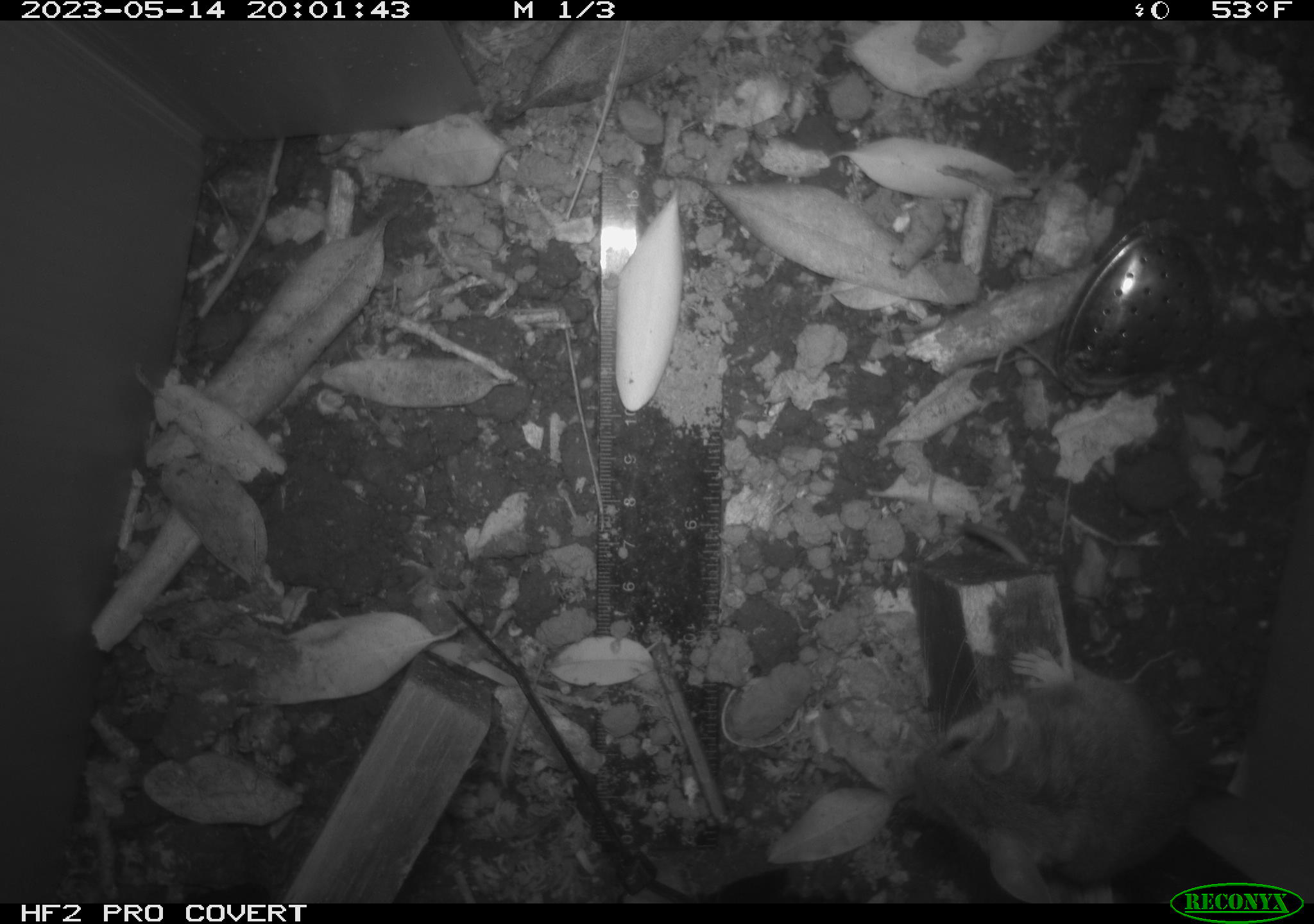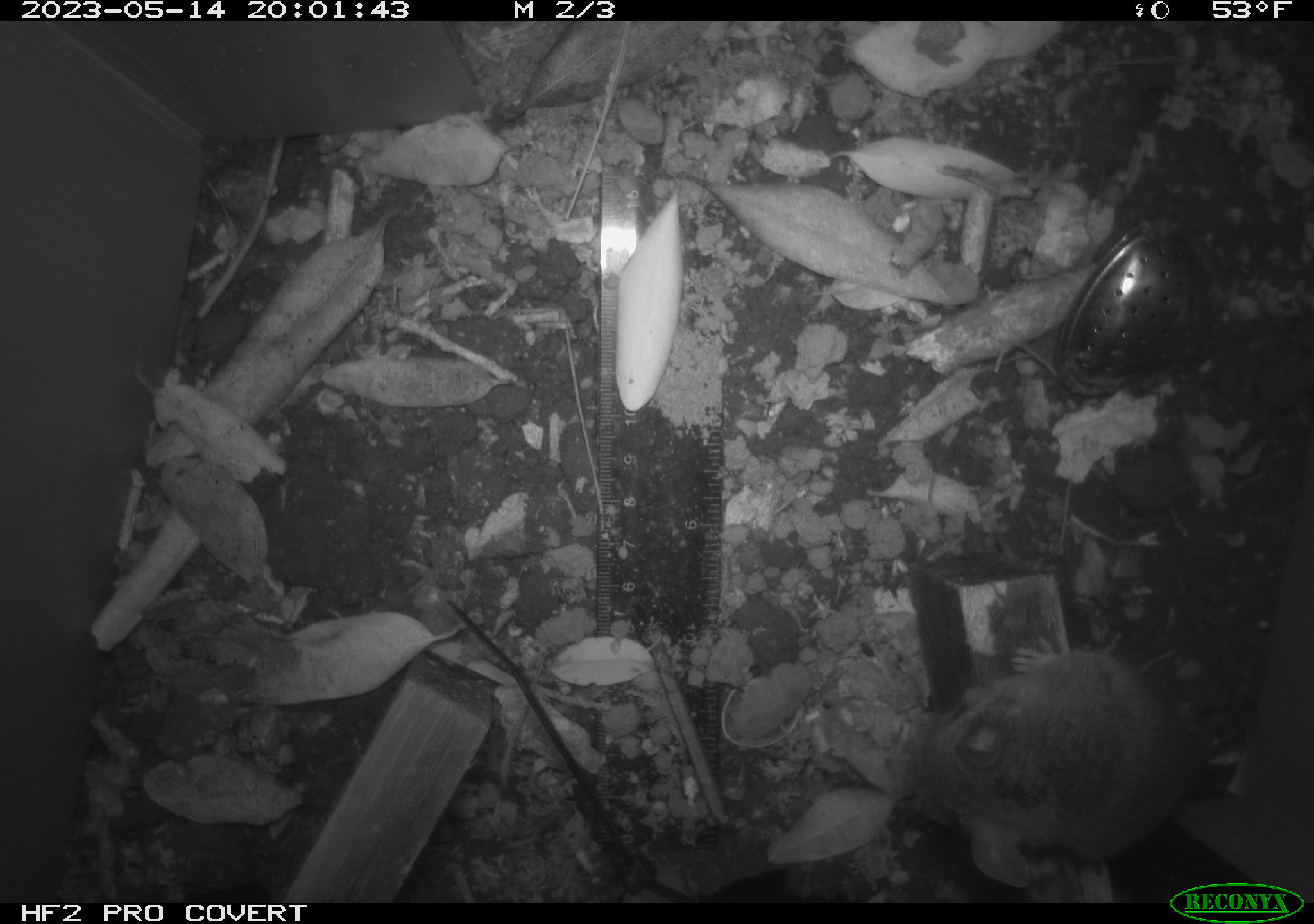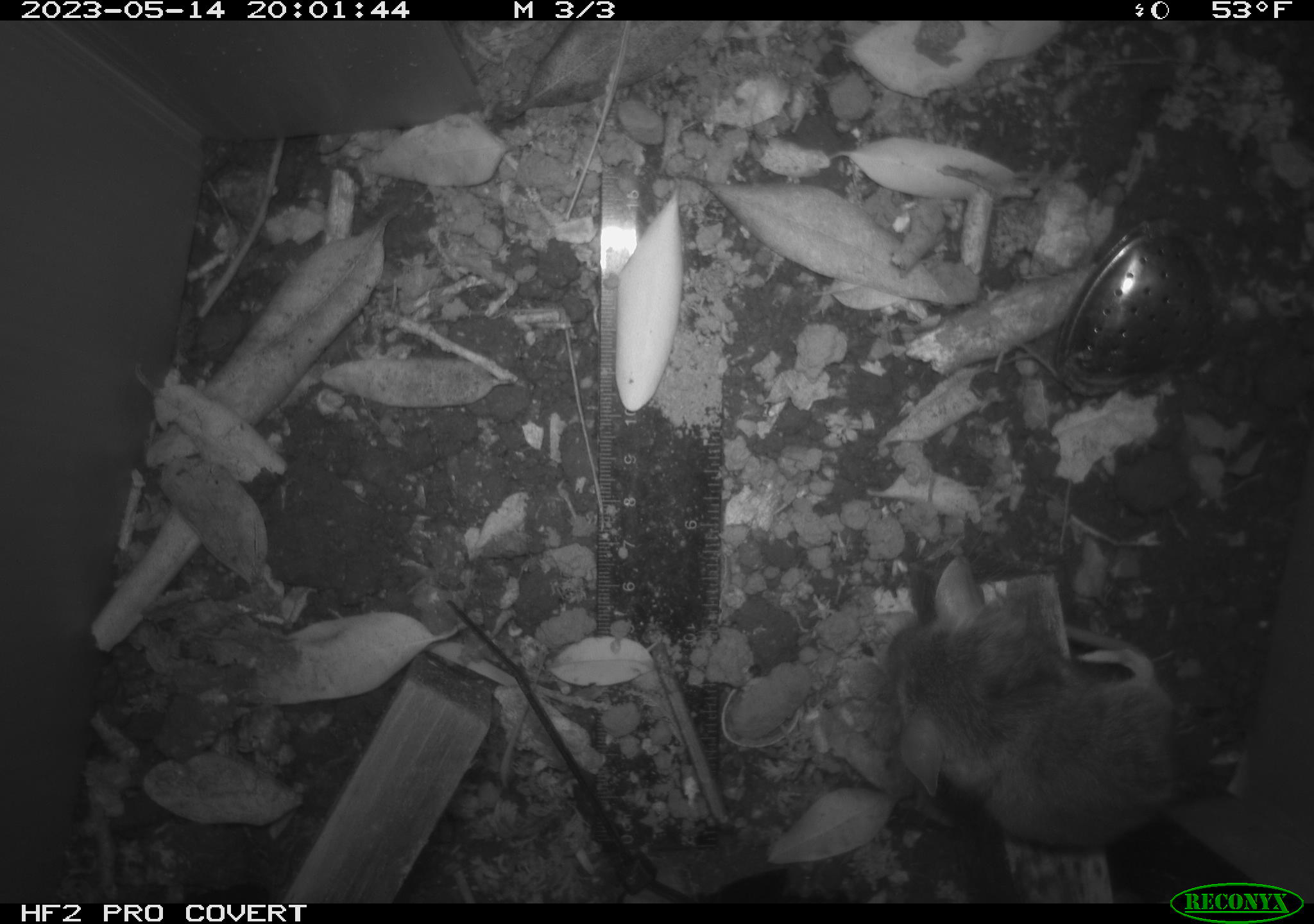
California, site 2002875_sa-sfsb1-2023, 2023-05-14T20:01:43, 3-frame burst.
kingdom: Animalia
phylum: Chordata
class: Mammalia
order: Rodentia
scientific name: Rodentia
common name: mouse species